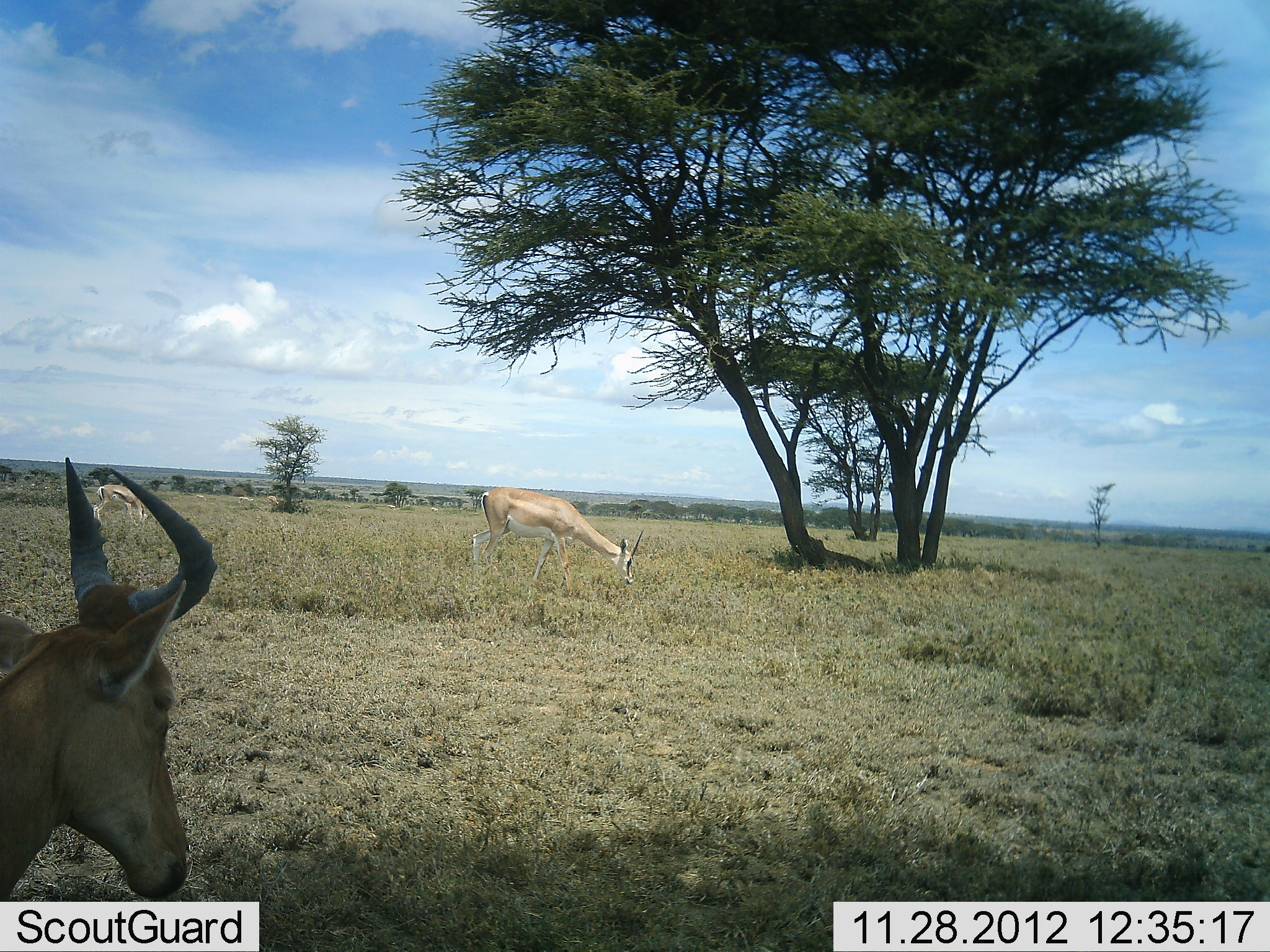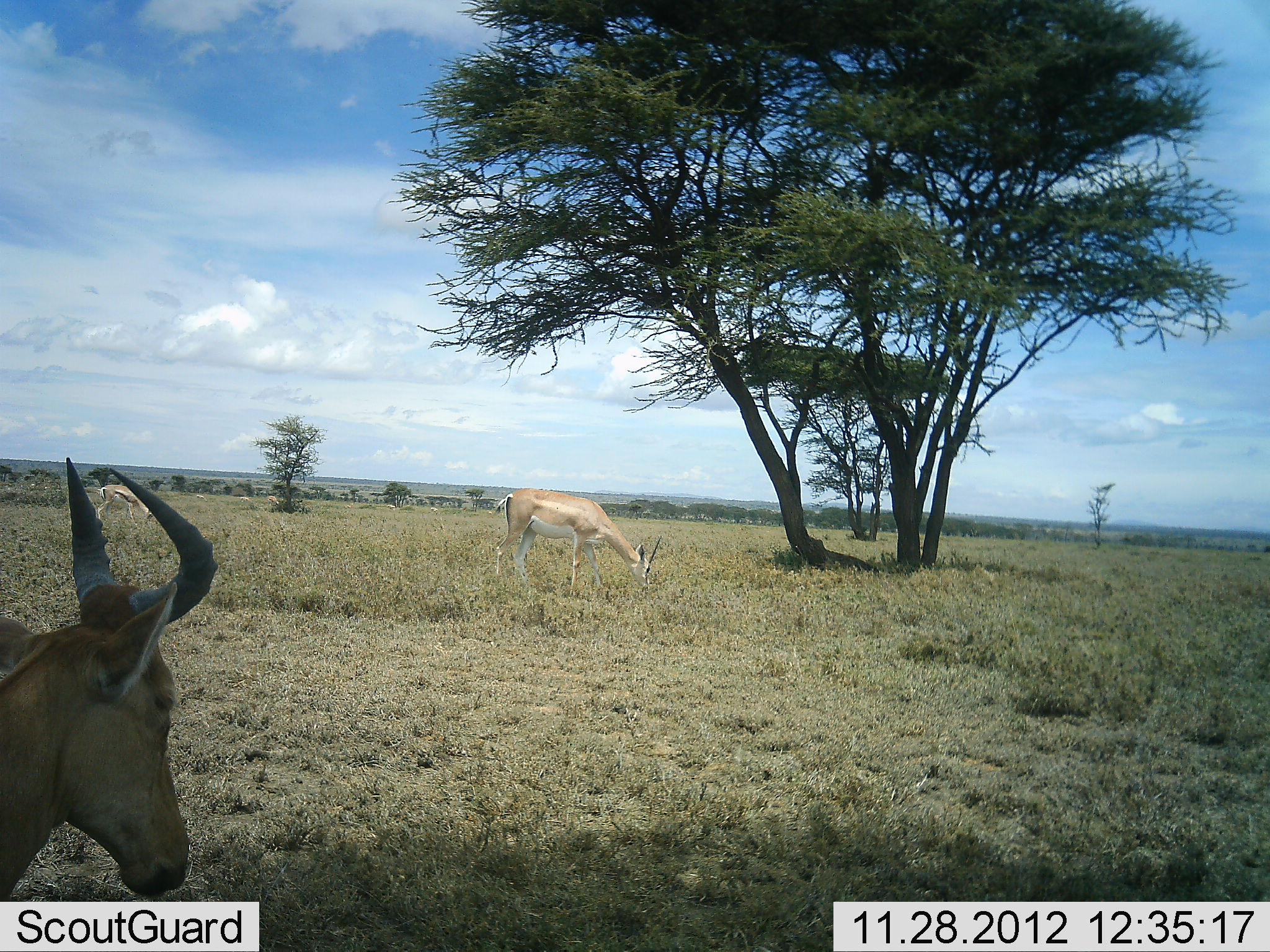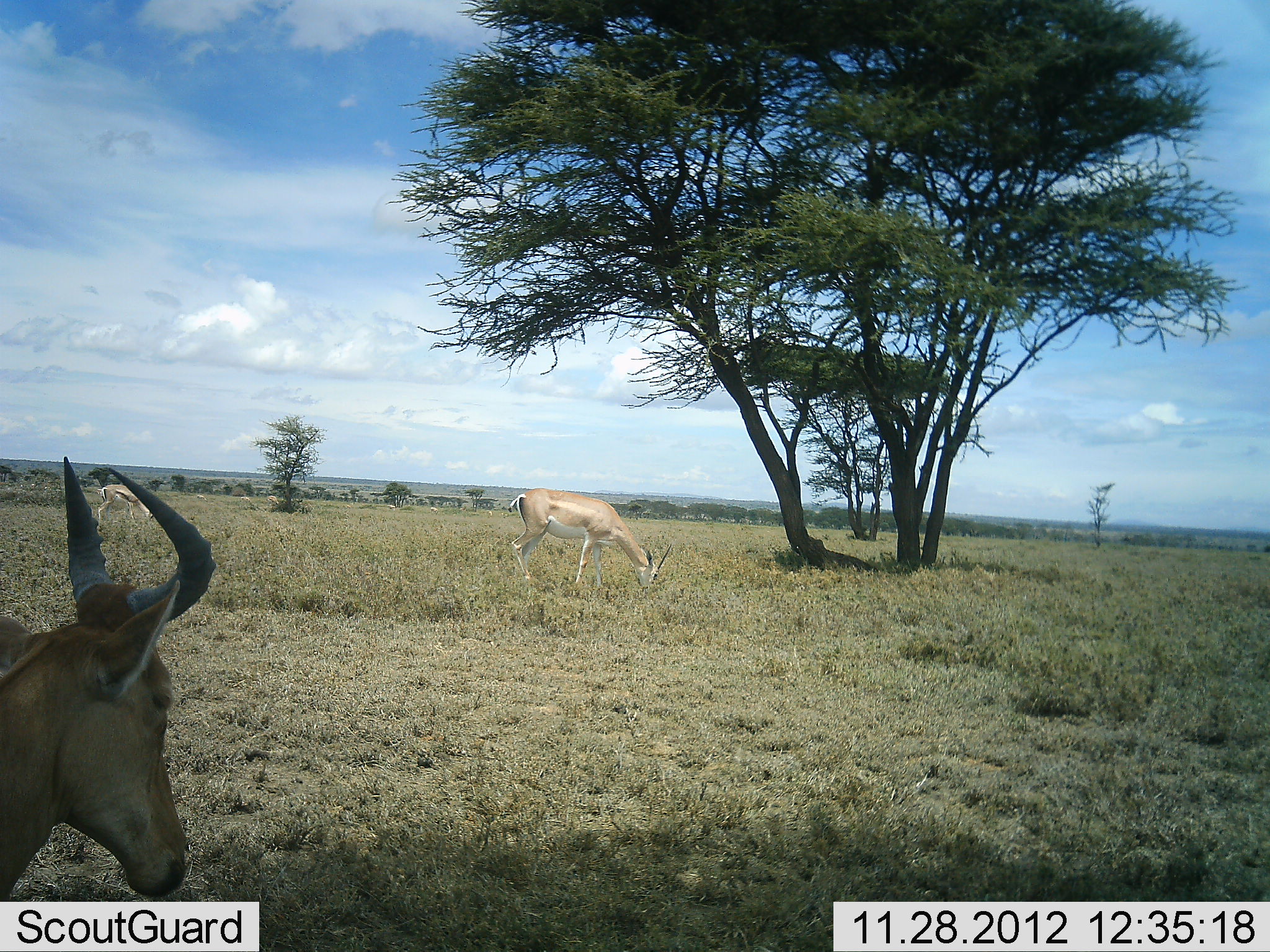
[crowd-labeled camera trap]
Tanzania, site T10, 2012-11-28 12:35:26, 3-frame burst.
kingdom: Animalia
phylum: Chordata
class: Mammalia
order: Artiodactyla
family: Bovidae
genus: Nanger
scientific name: Nanger granti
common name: grant's gazelle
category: gazellegrants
Gazellegrants (grant's gazelle) (Nanger granti), count 1. Behavior (volunteer vote fractions): standing 5%, resting 0%, moving 10%, interacting 0%. Young present (vote fraction): 0%. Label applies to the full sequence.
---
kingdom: Animalia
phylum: Chordata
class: Mammalia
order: Artiodactyla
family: Bovidae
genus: Alcelaphus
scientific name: Alcelaphus buselaphus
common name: hartebeest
Hartebeest (Alcelaphus buselaphus), count 1. Behavior (volunteer vote fractions): standing 62%, resting 33%, moving 0%, interacting 0%. Young present (vote fraction): 5%. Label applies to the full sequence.